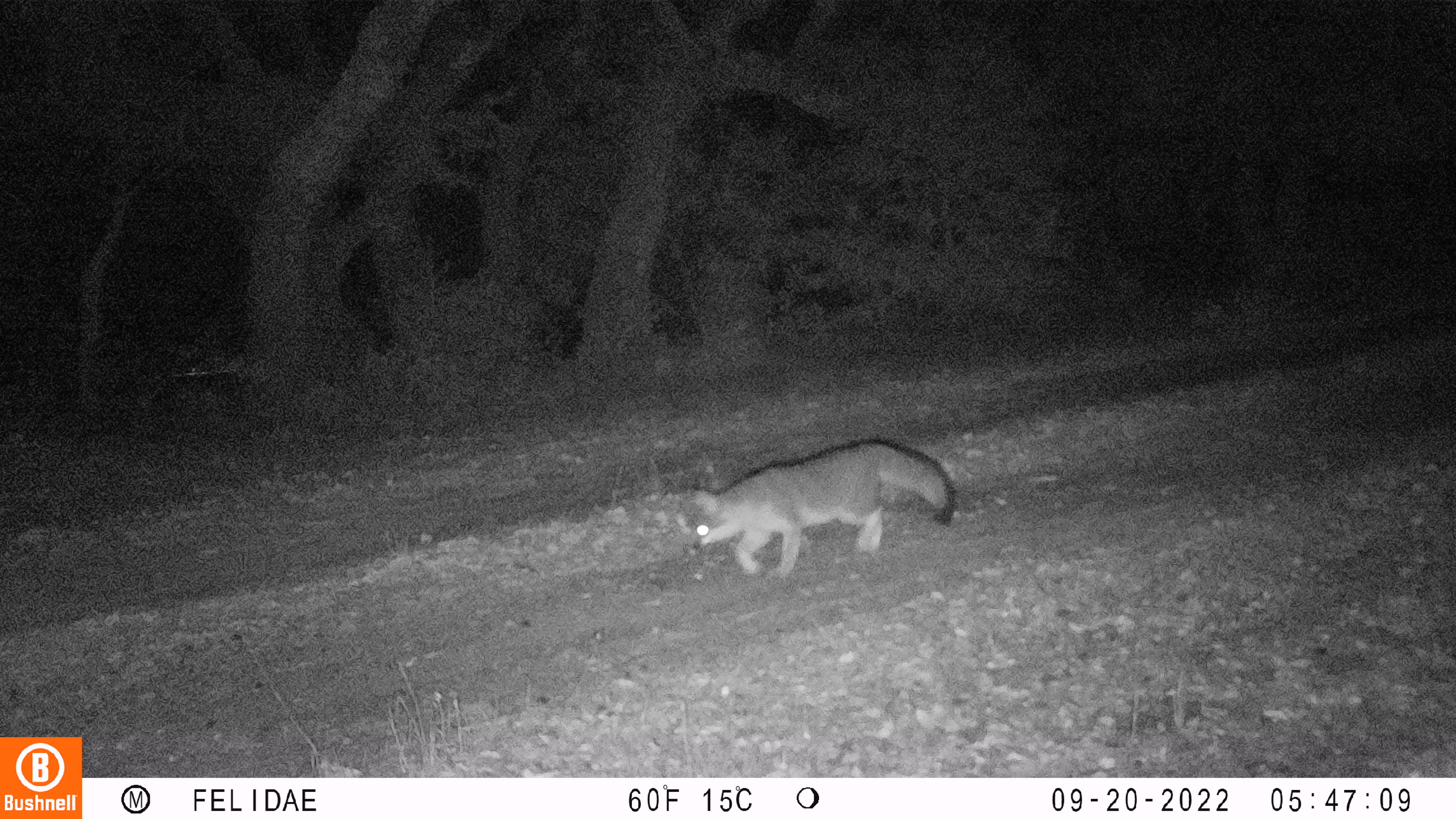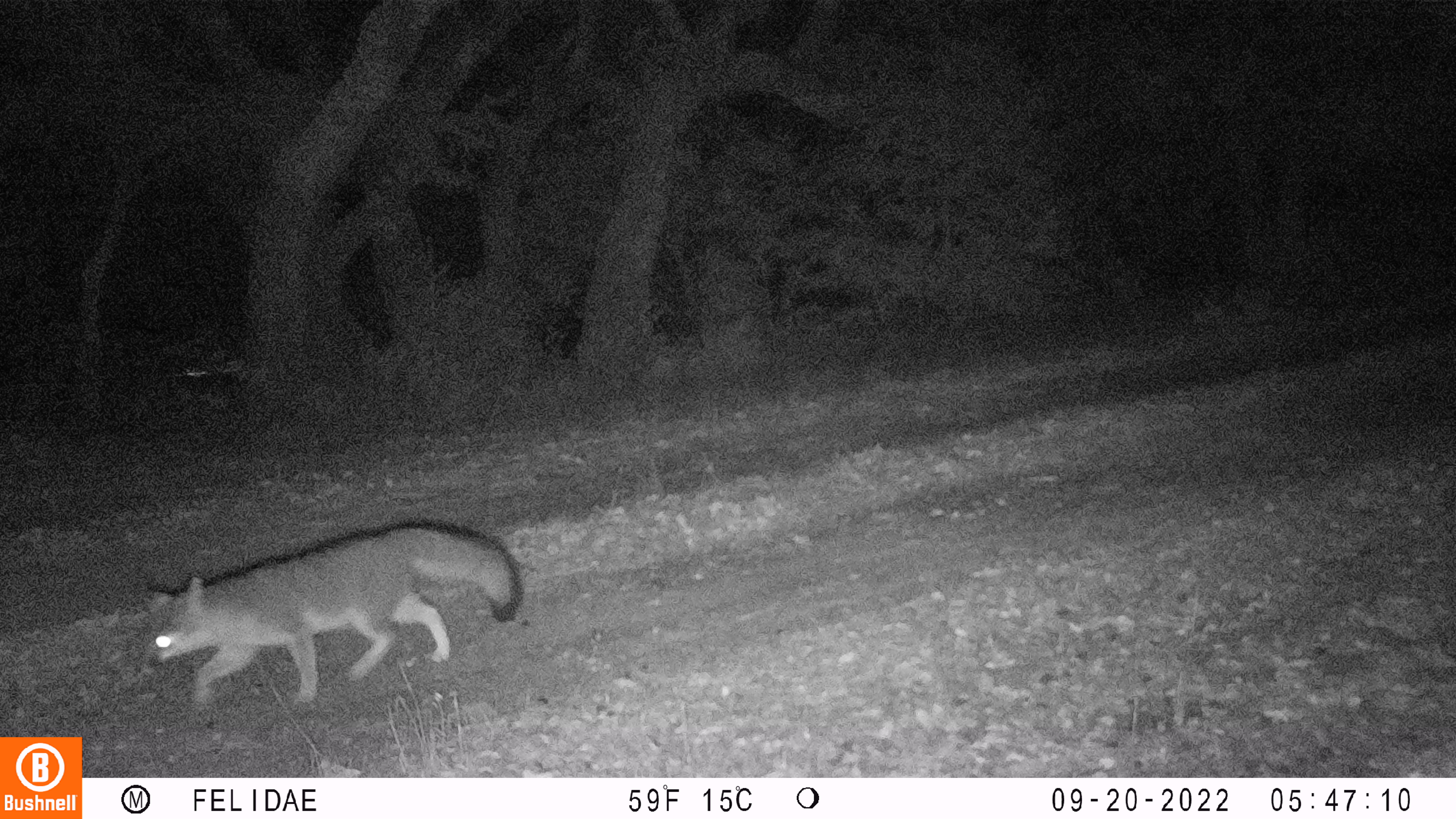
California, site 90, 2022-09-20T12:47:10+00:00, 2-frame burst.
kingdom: Animalia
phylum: Chordata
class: Mammalia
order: Carnivora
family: Canidae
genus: Urocyon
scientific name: Urocyon cinereoargenteus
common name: gray fox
Gray fox (Urocyon cinereoargenteus).